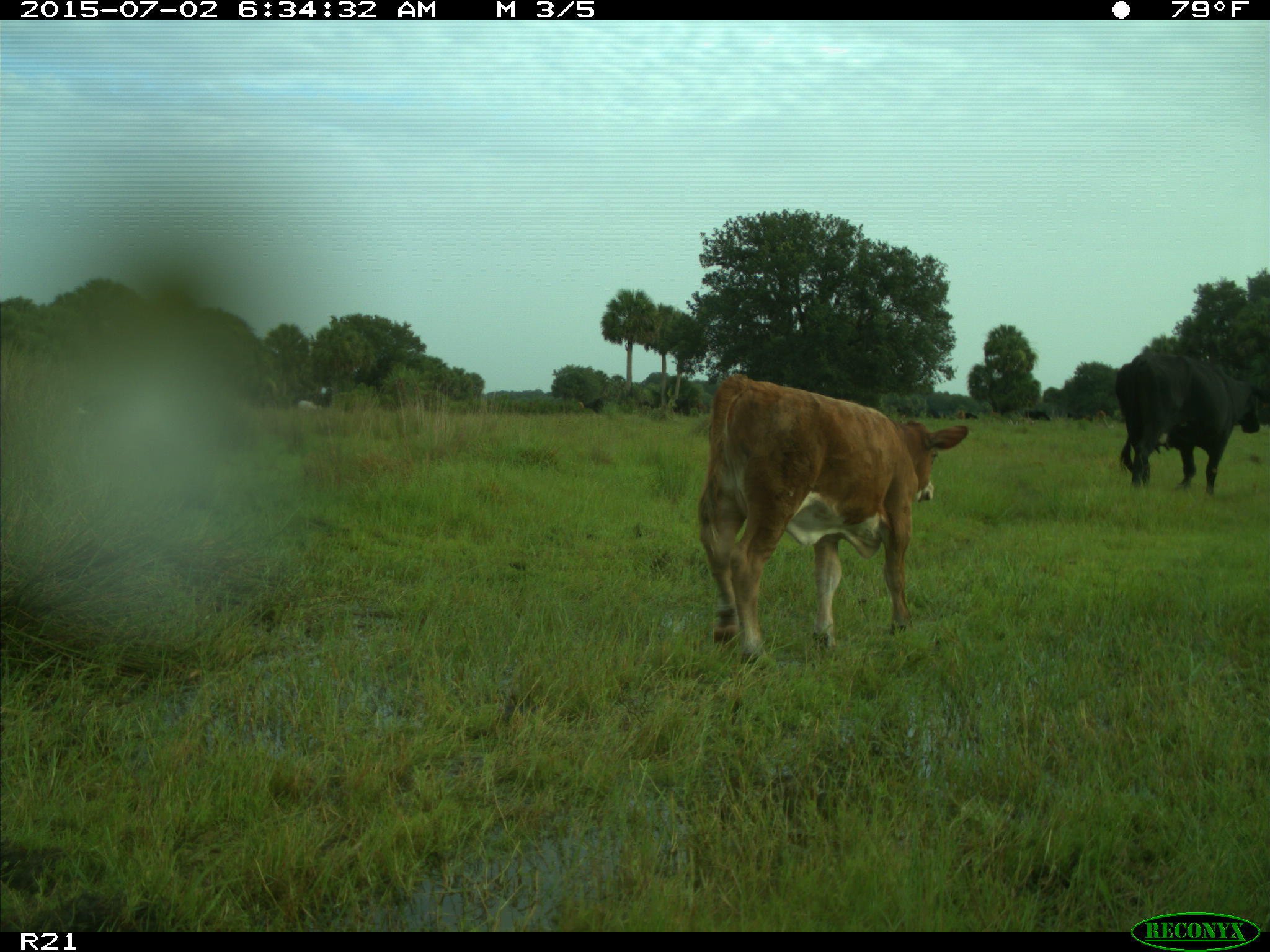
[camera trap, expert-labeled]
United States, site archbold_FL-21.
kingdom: Animalia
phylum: Chordata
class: Mammalia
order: Artiodactyla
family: Bovidae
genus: Bos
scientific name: Bos taurus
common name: domestic cow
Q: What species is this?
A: Bos taurus (domestic cow).